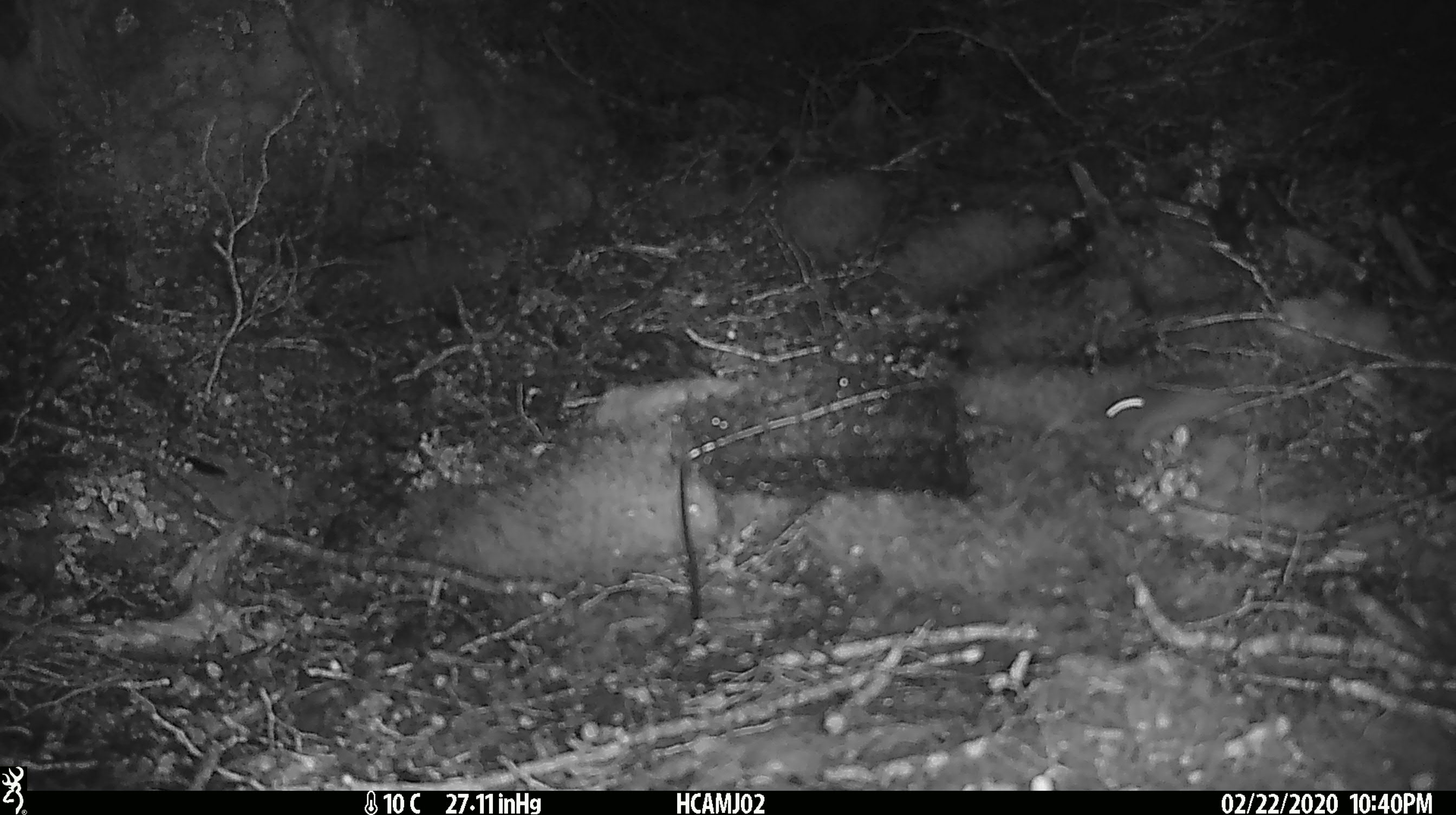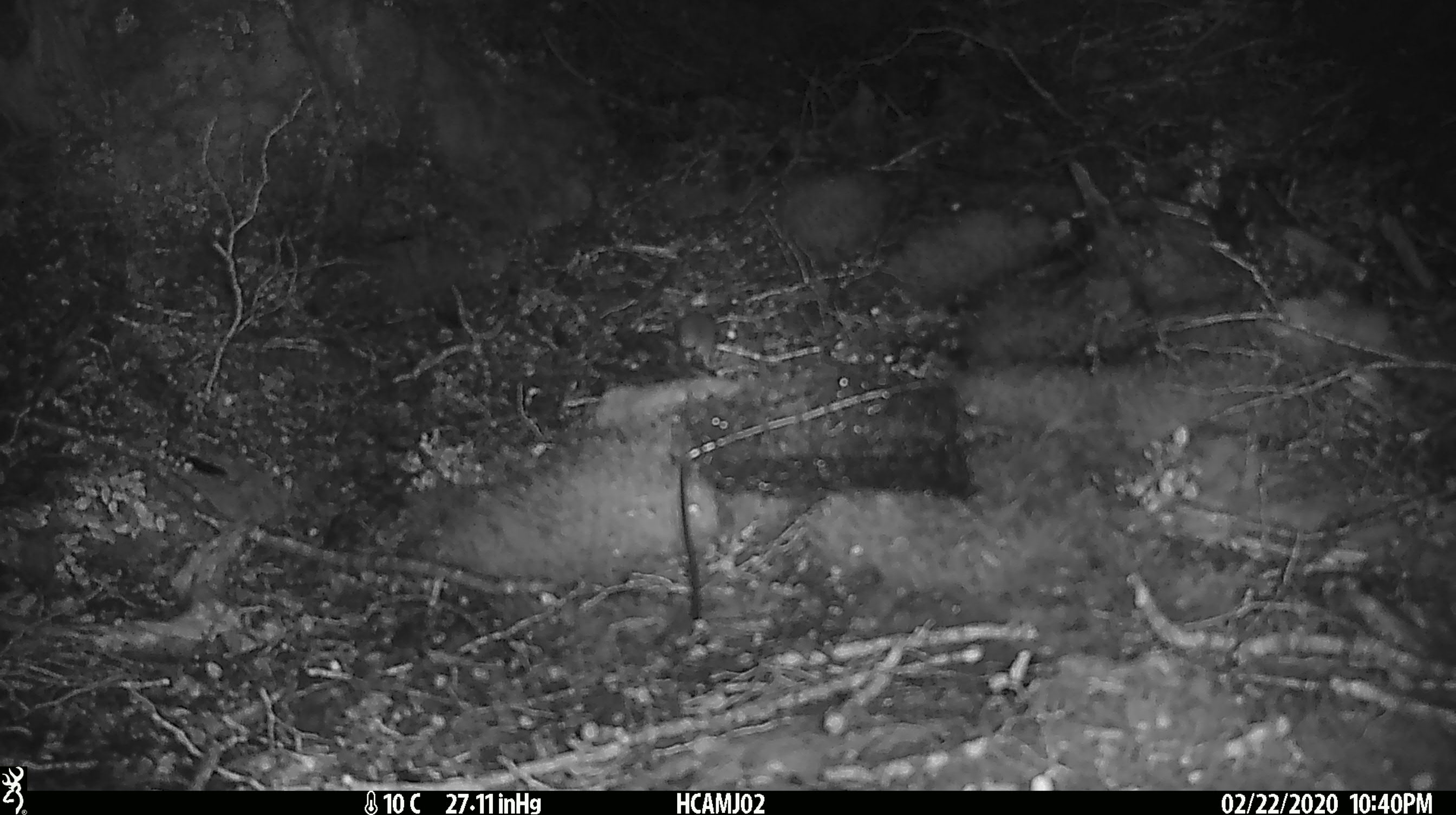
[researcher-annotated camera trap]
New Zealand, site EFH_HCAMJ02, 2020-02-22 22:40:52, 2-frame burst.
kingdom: Animalia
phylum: Chordata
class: Mammalia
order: Rodentia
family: Muridae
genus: Mus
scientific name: Mus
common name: mouse